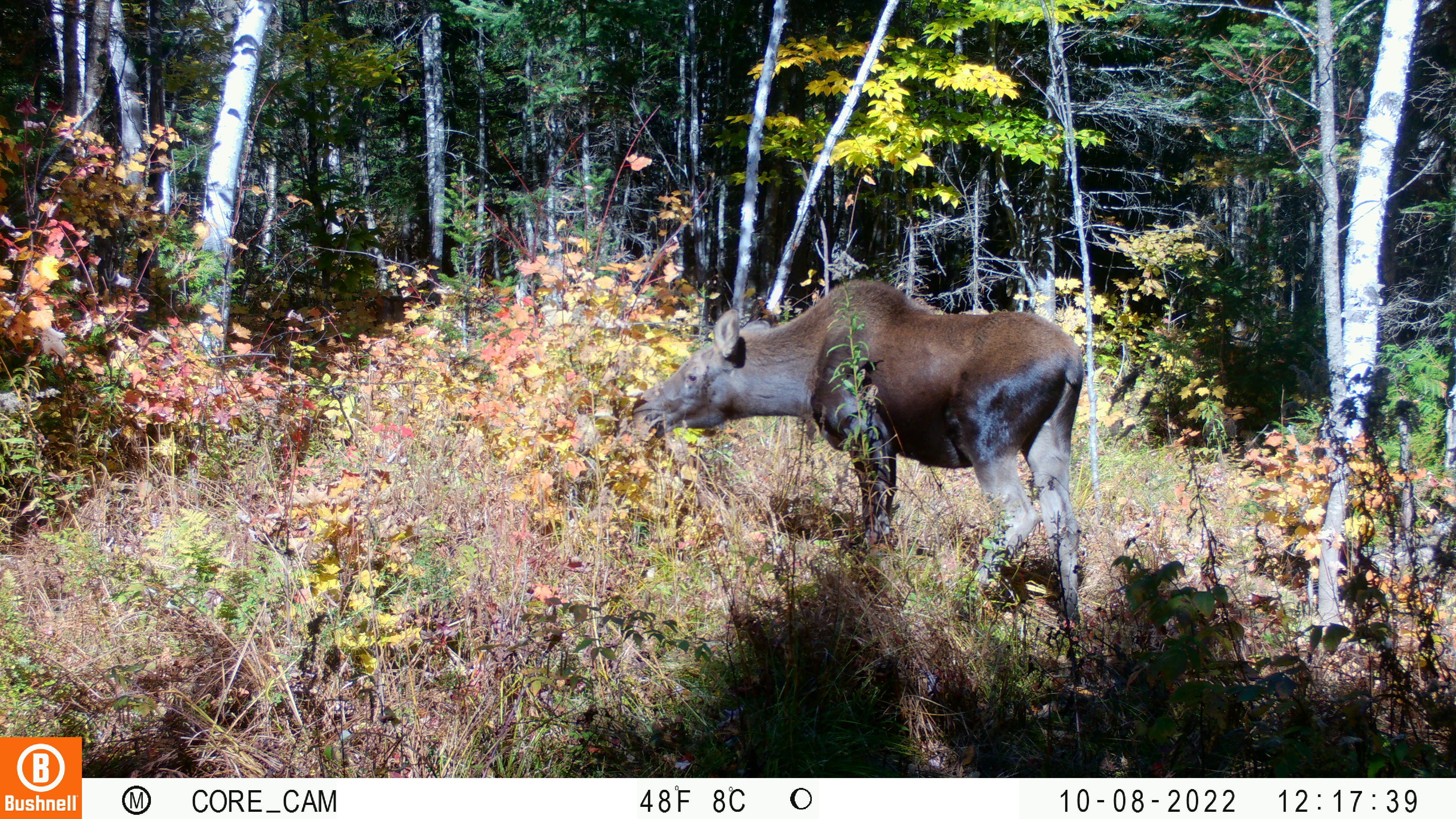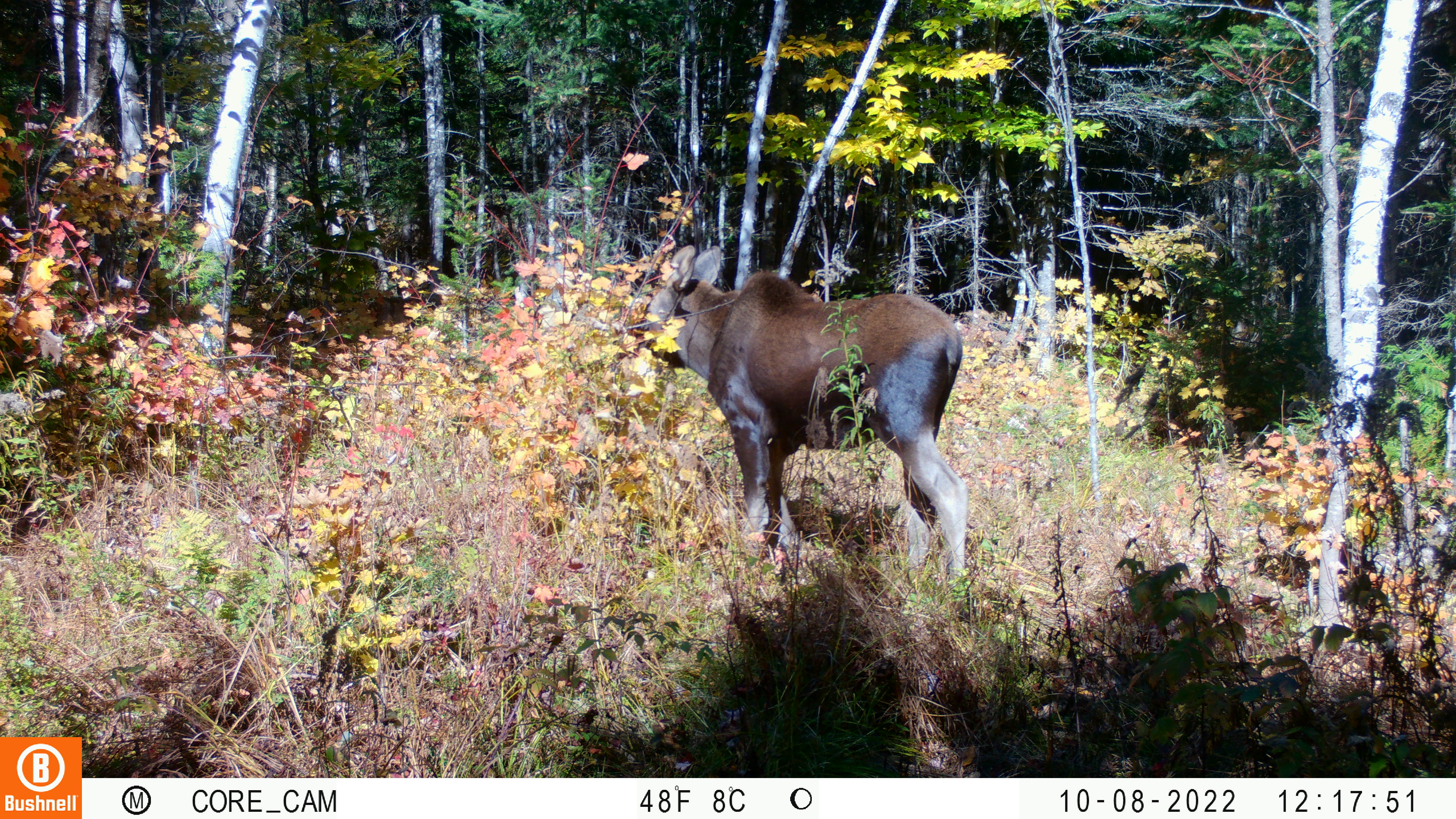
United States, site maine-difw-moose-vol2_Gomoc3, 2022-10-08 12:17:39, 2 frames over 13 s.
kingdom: Animalia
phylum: Chordata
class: Mammalia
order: Artiodactyla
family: Cervidae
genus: Alces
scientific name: Alces alces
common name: moose